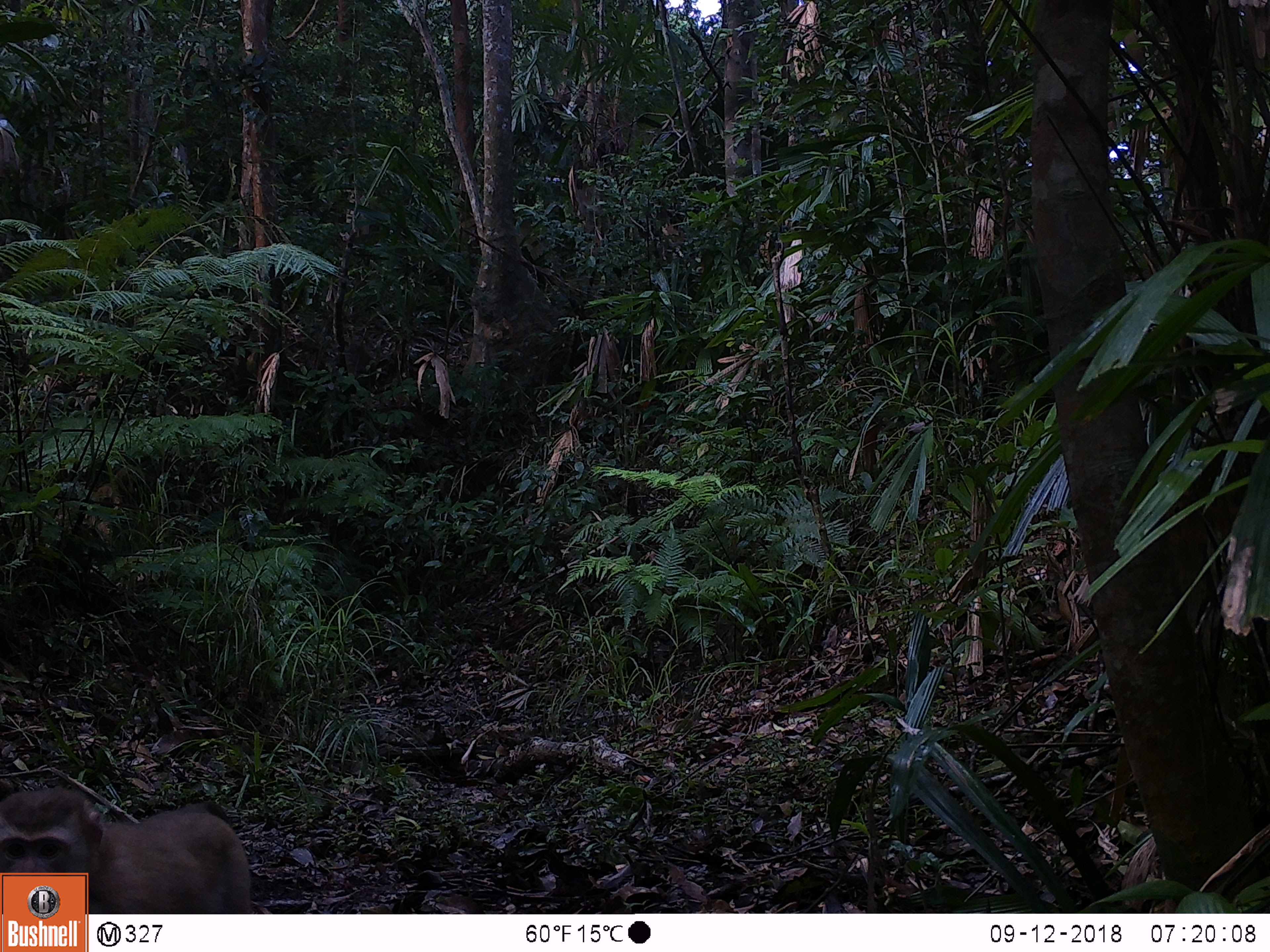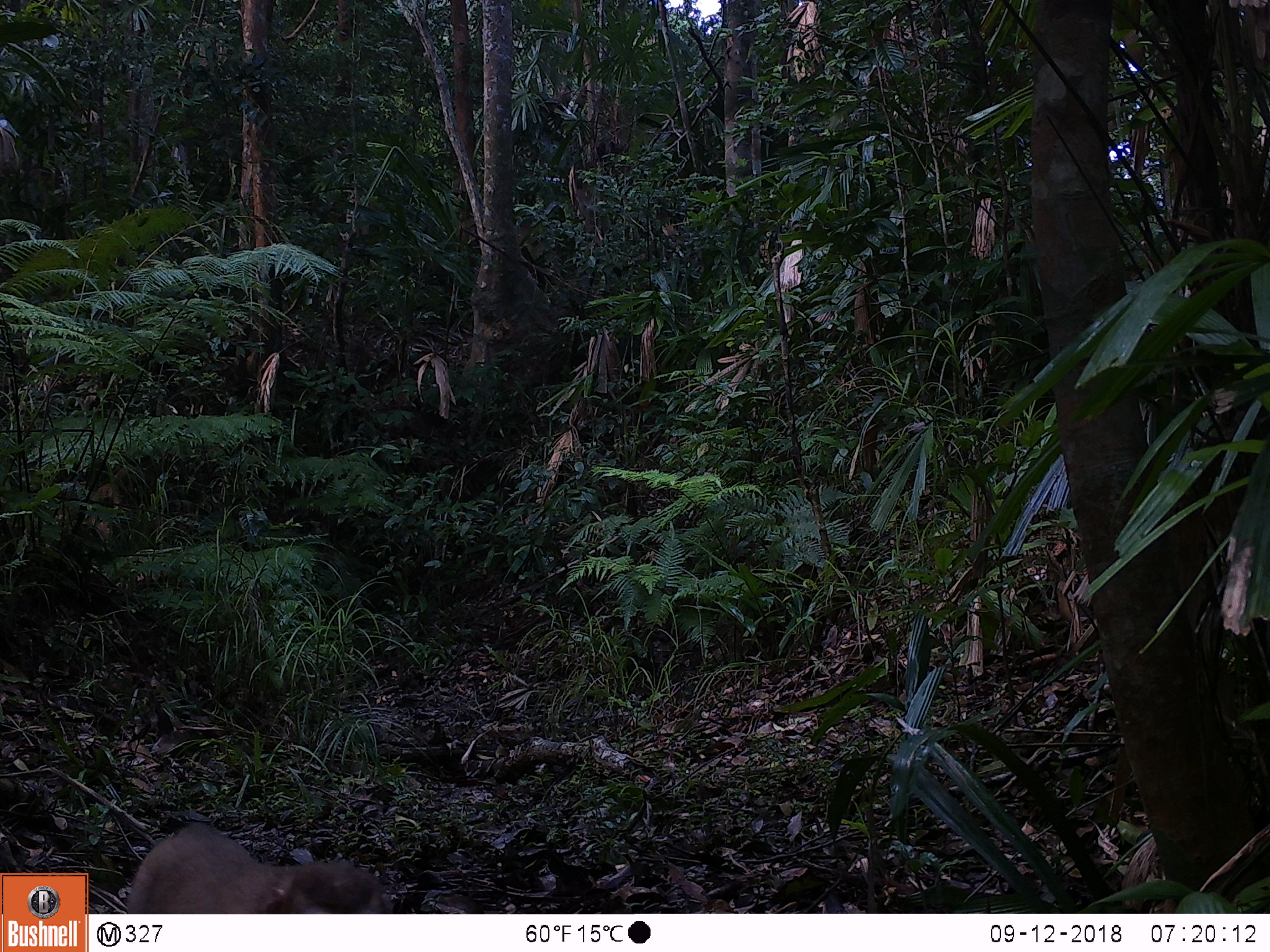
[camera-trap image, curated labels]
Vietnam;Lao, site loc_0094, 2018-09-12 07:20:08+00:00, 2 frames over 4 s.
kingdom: Animalia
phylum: Chordata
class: Mammalia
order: Primates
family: Cercopithecidae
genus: Macaca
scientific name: Macaca nemestrina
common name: pig-tailed macaque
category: pig tailed macaque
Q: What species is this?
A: Pig tailed macaque (pig-tailed macaque) (Macaca nemestrina).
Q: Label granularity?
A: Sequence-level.